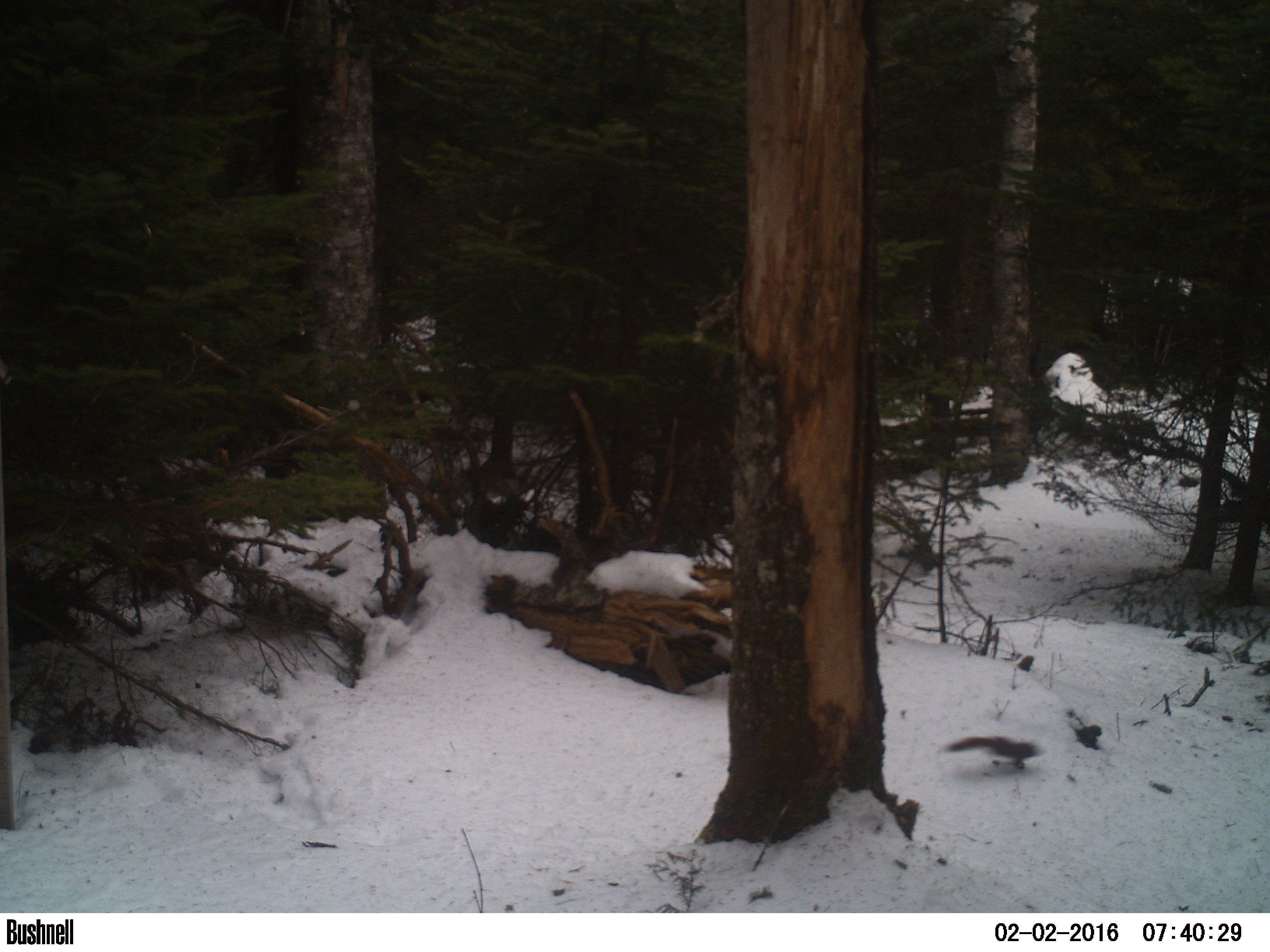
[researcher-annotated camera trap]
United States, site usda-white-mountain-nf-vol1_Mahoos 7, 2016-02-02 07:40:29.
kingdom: Animalia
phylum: Chordata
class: Mammalia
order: Rodentia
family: Sciuridae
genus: Tamiasciurus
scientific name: Tamiasciurus hudsonicus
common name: red squirrel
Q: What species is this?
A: Red squirrel (Tamiasciurus hudsonicus).